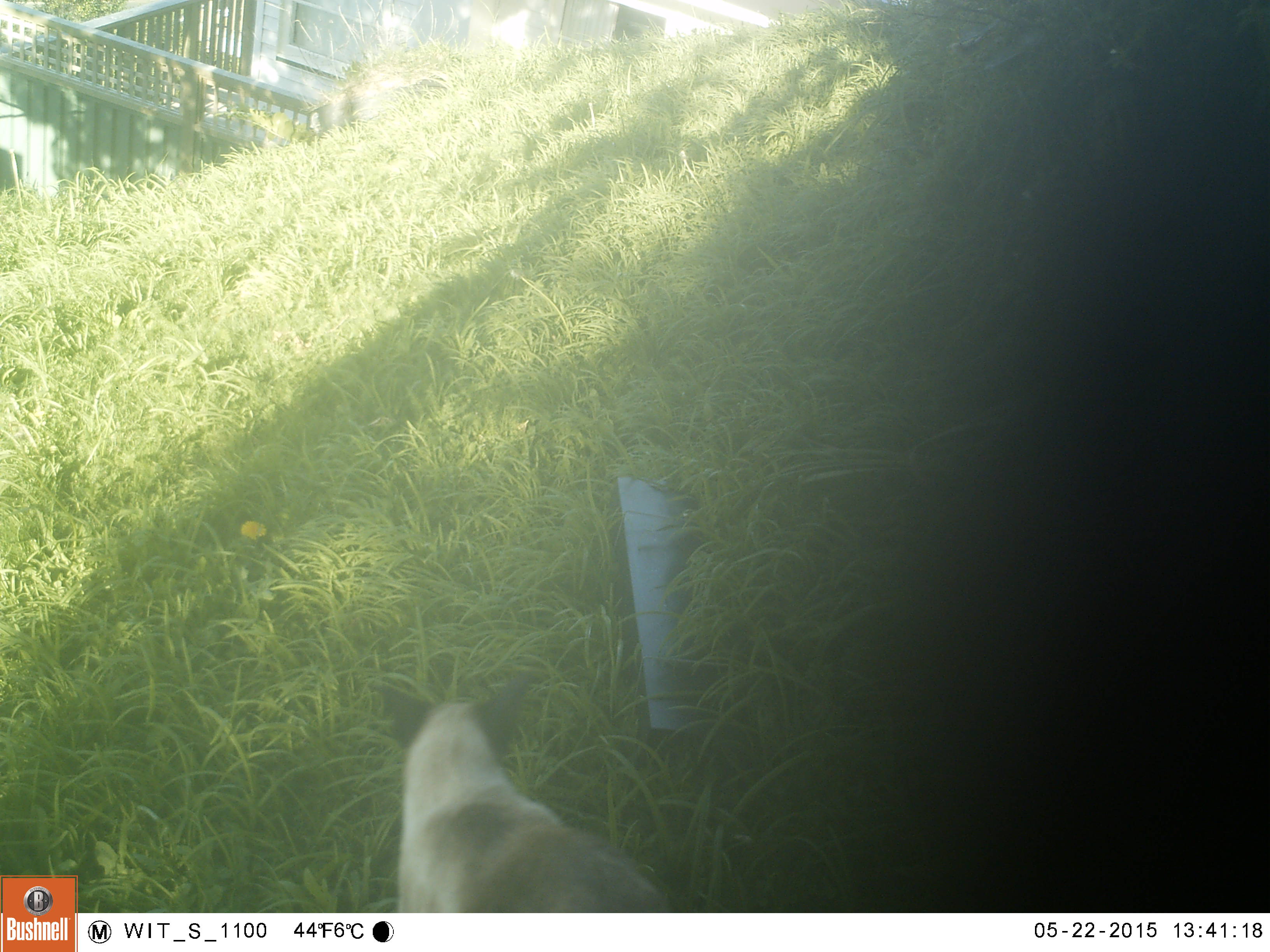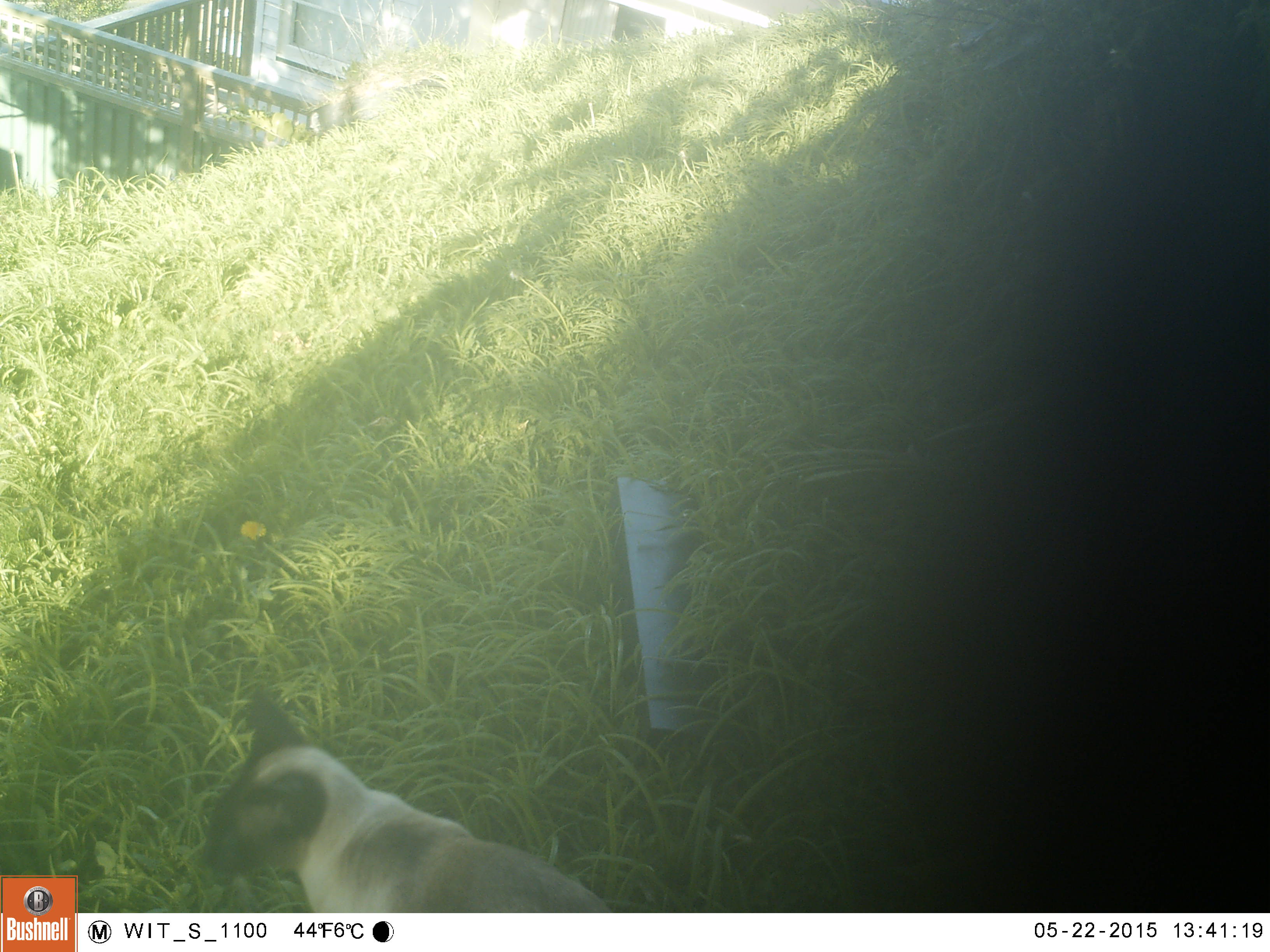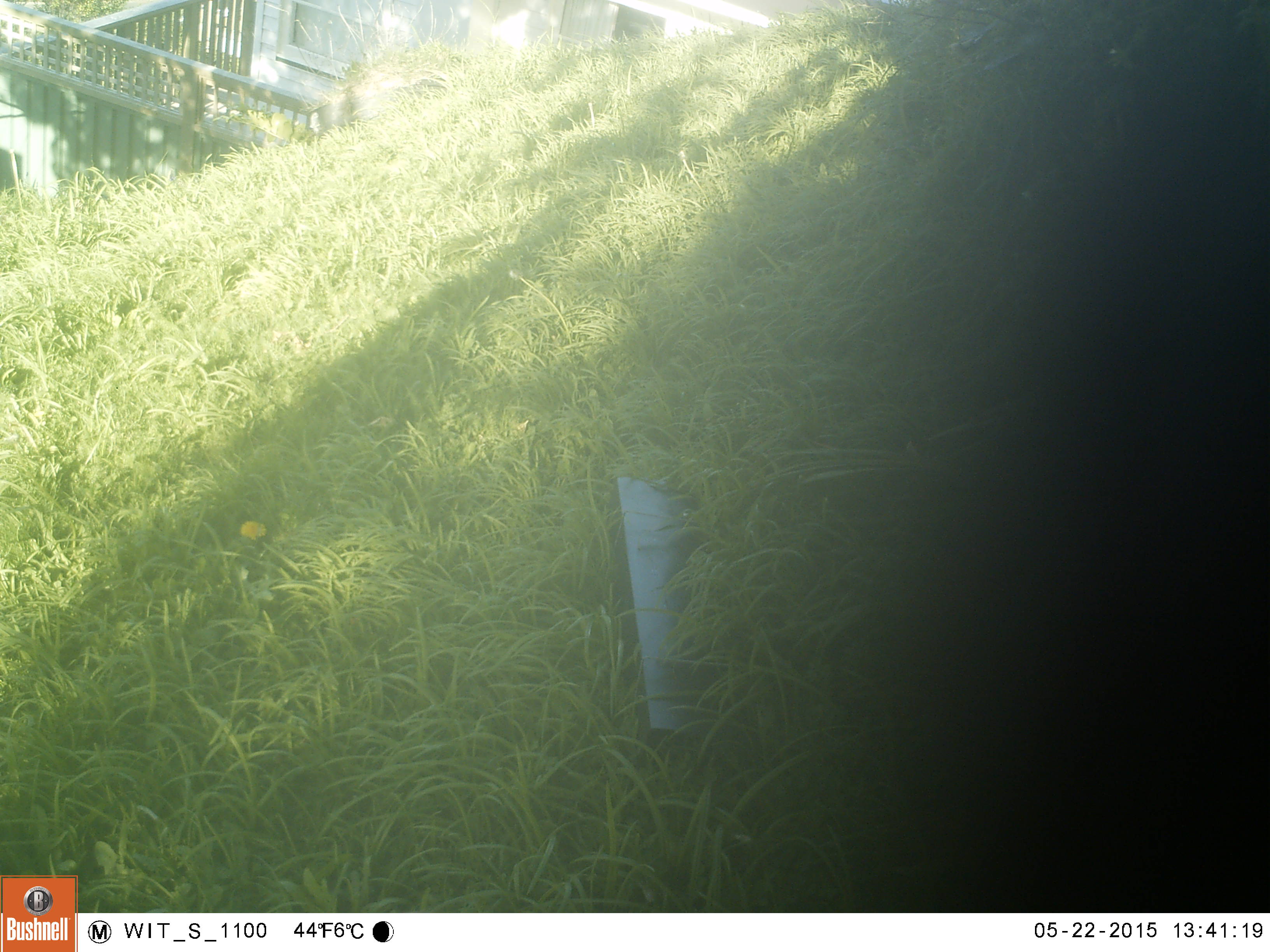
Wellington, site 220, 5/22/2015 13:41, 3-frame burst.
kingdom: Animalia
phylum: Chordata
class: Mammalia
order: Carnivora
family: Felidae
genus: Felis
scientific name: Felis catus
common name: cat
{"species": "cat (Felis catus)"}